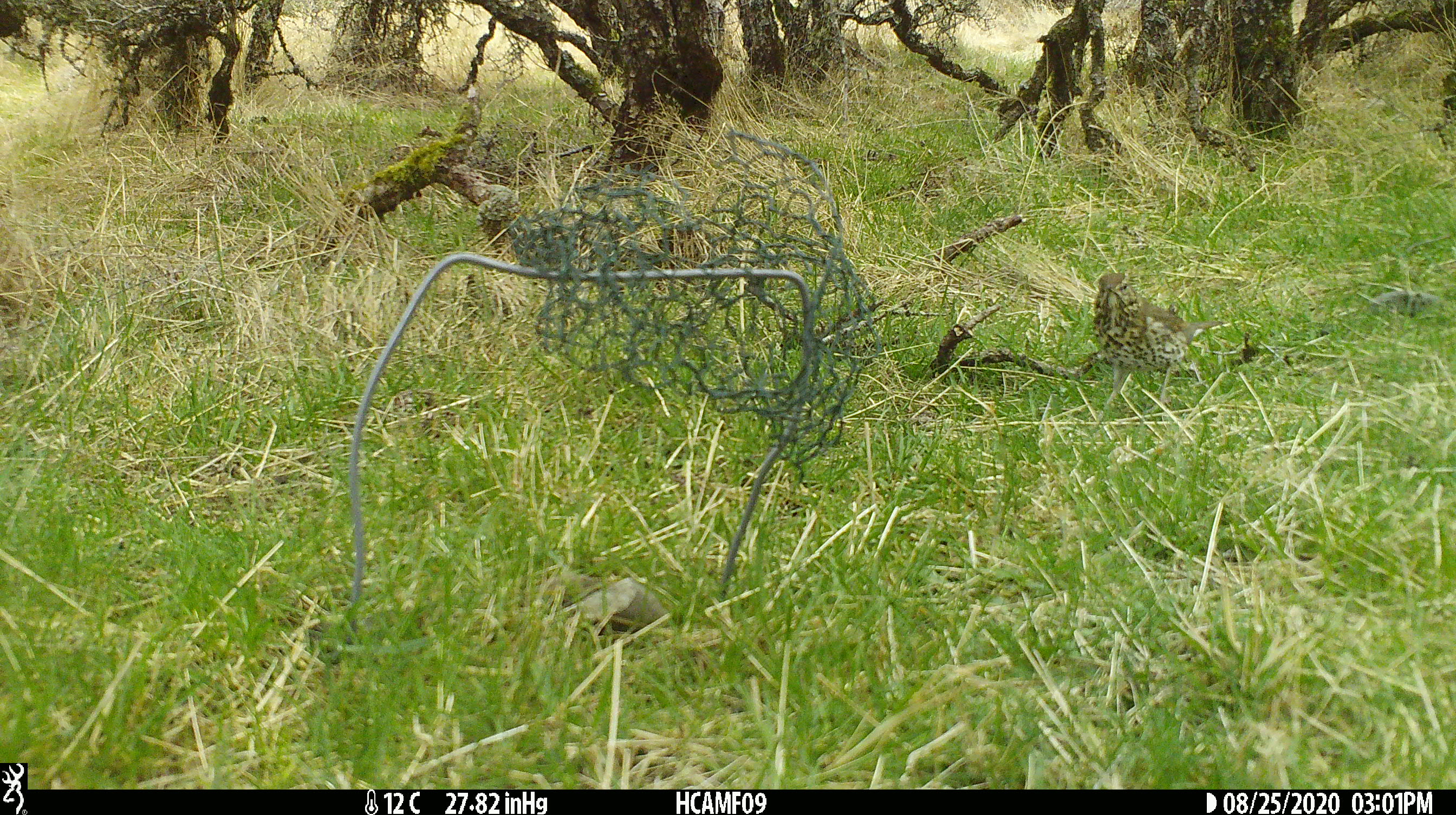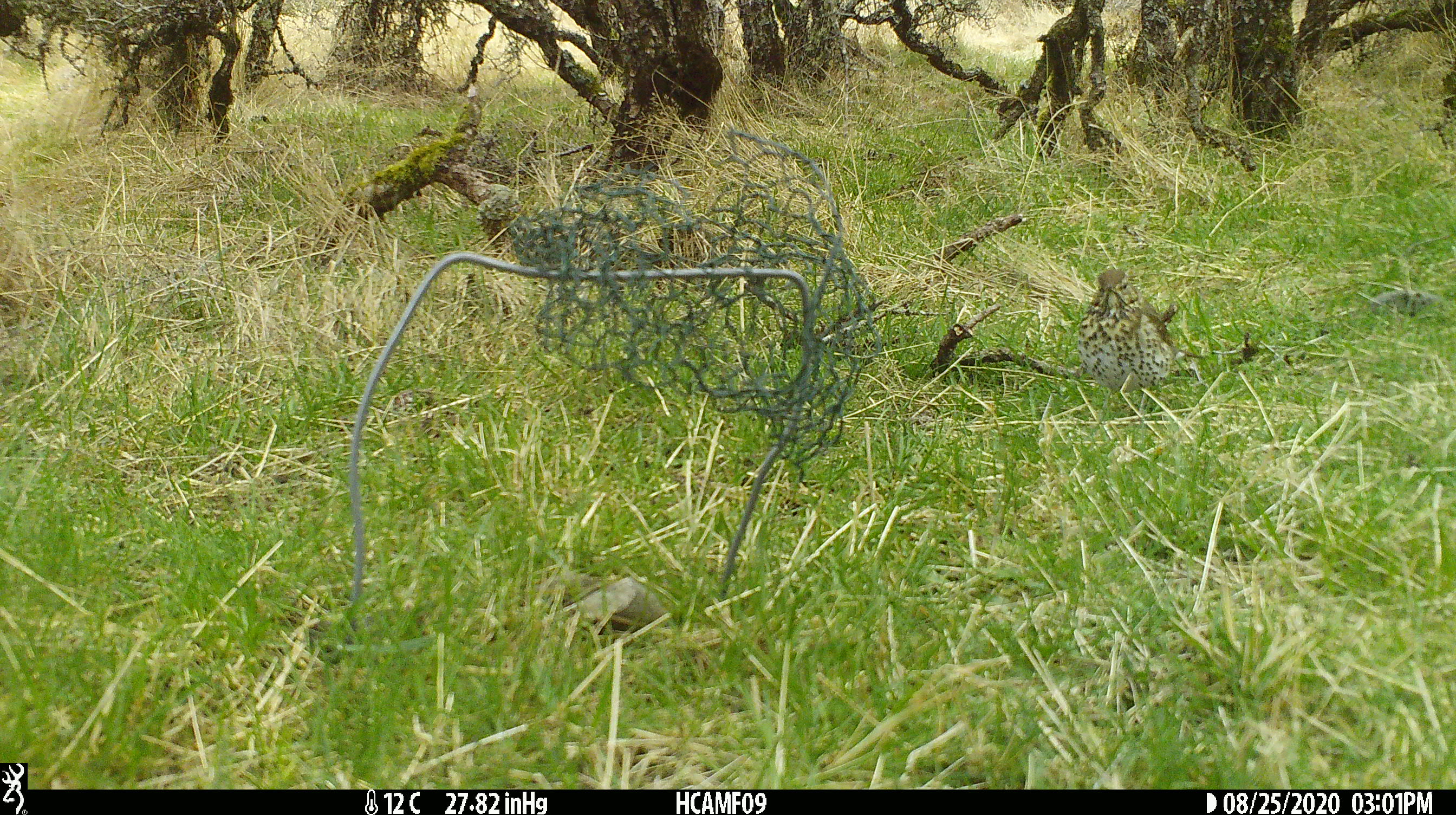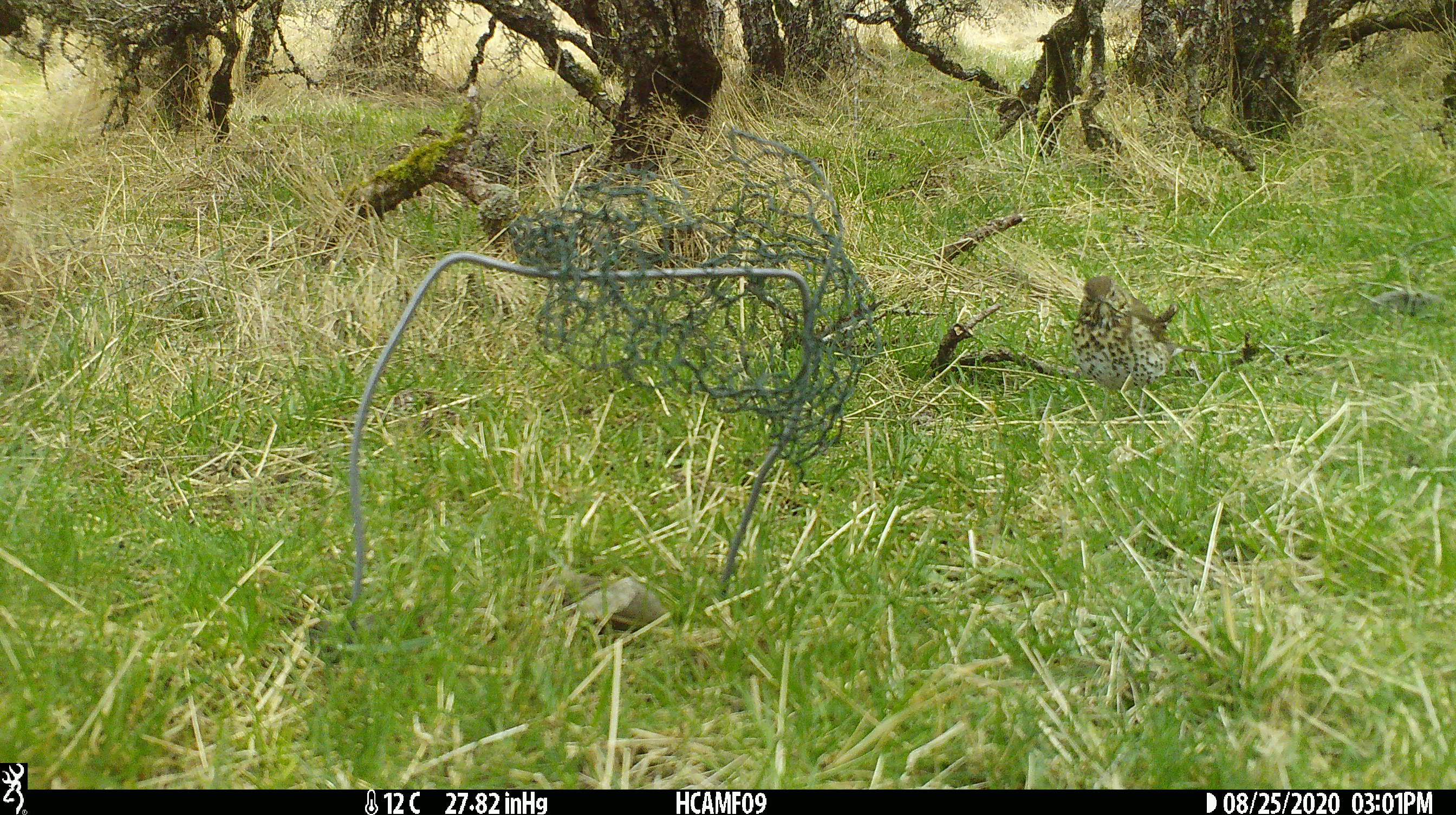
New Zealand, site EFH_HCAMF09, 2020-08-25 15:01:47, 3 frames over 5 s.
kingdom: Animalia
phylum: Chordata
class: Aves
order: Passeriformes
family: Turdidae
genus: Turdus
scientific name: Turdus philomelos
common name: song thrush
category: thrush